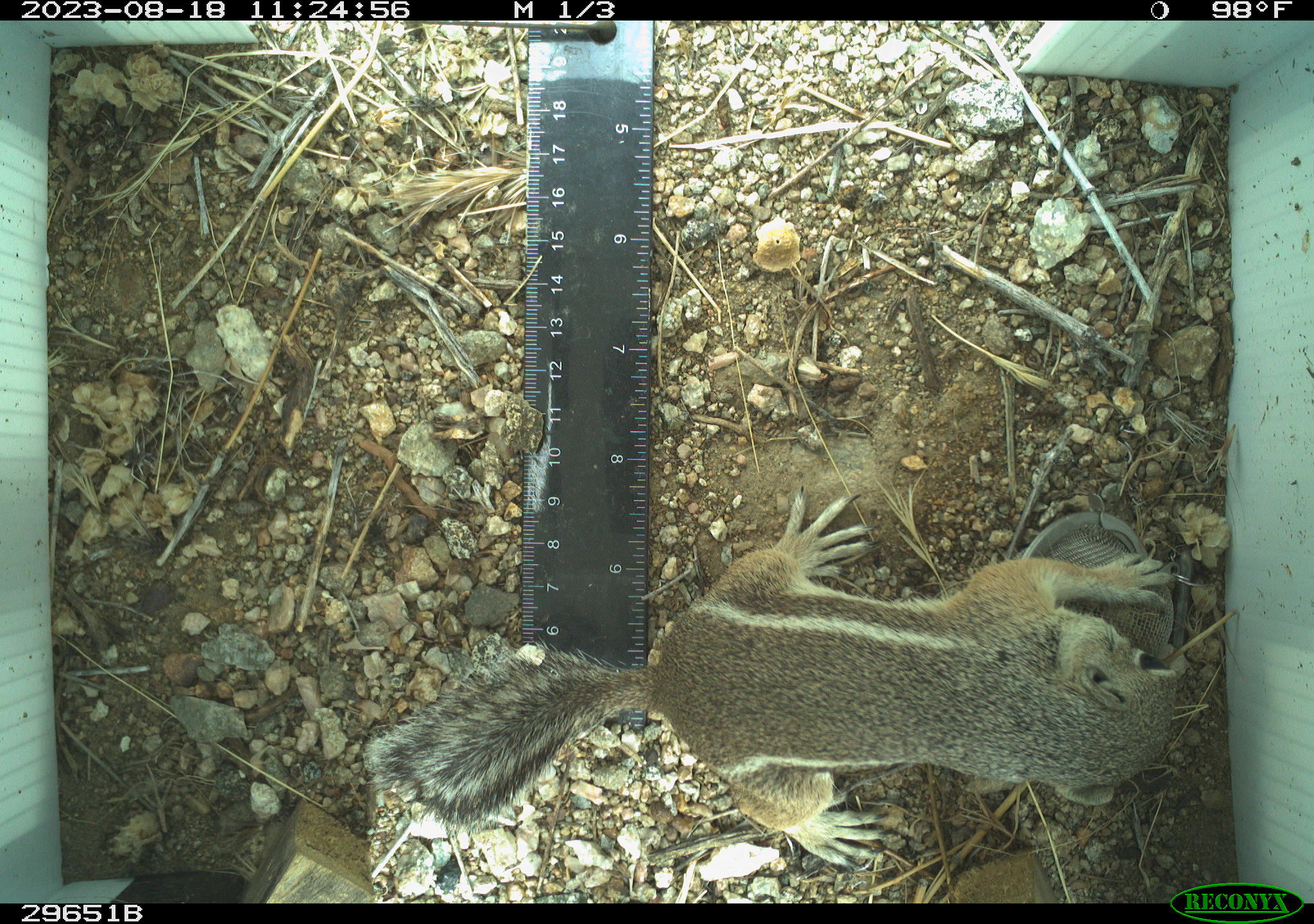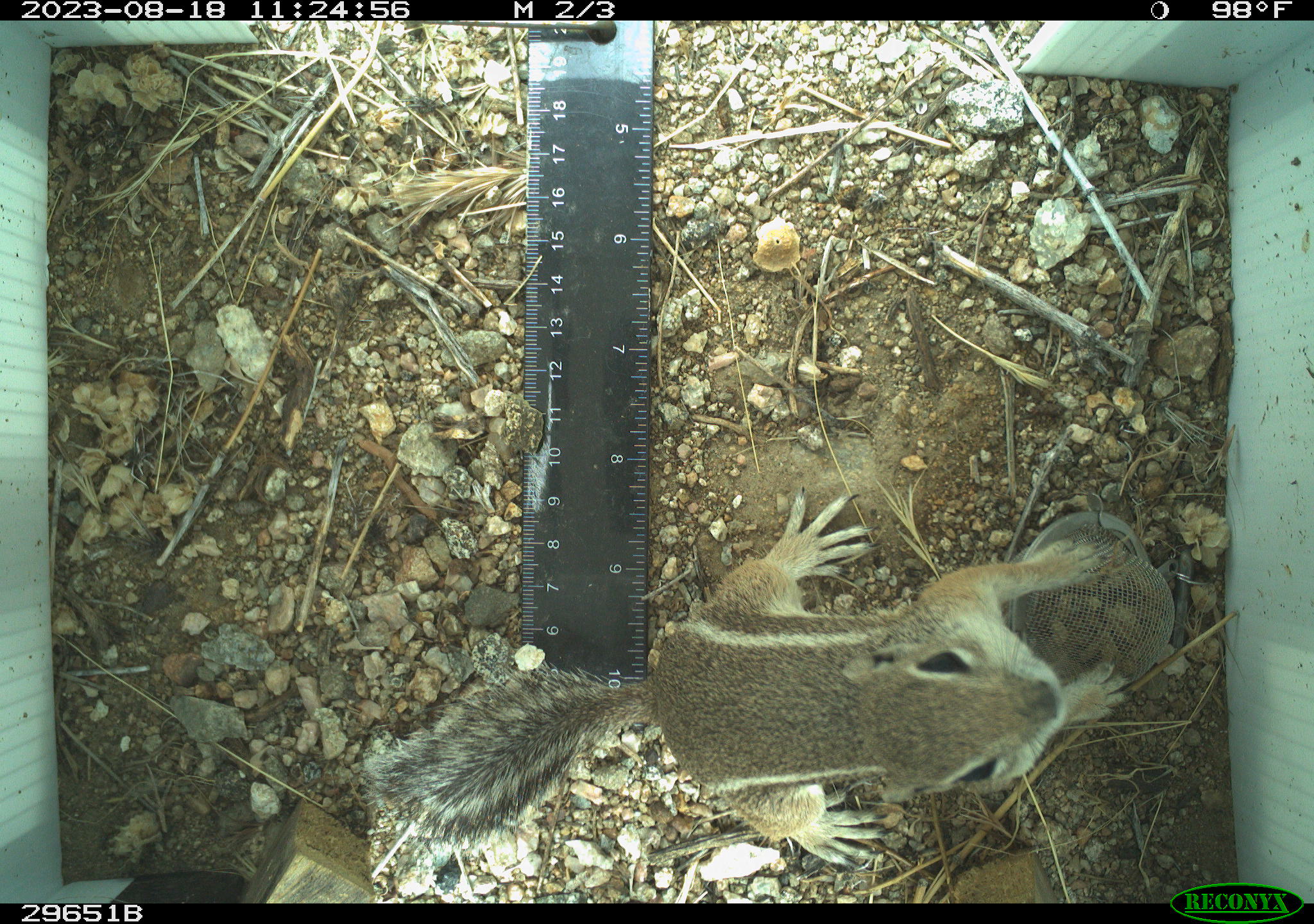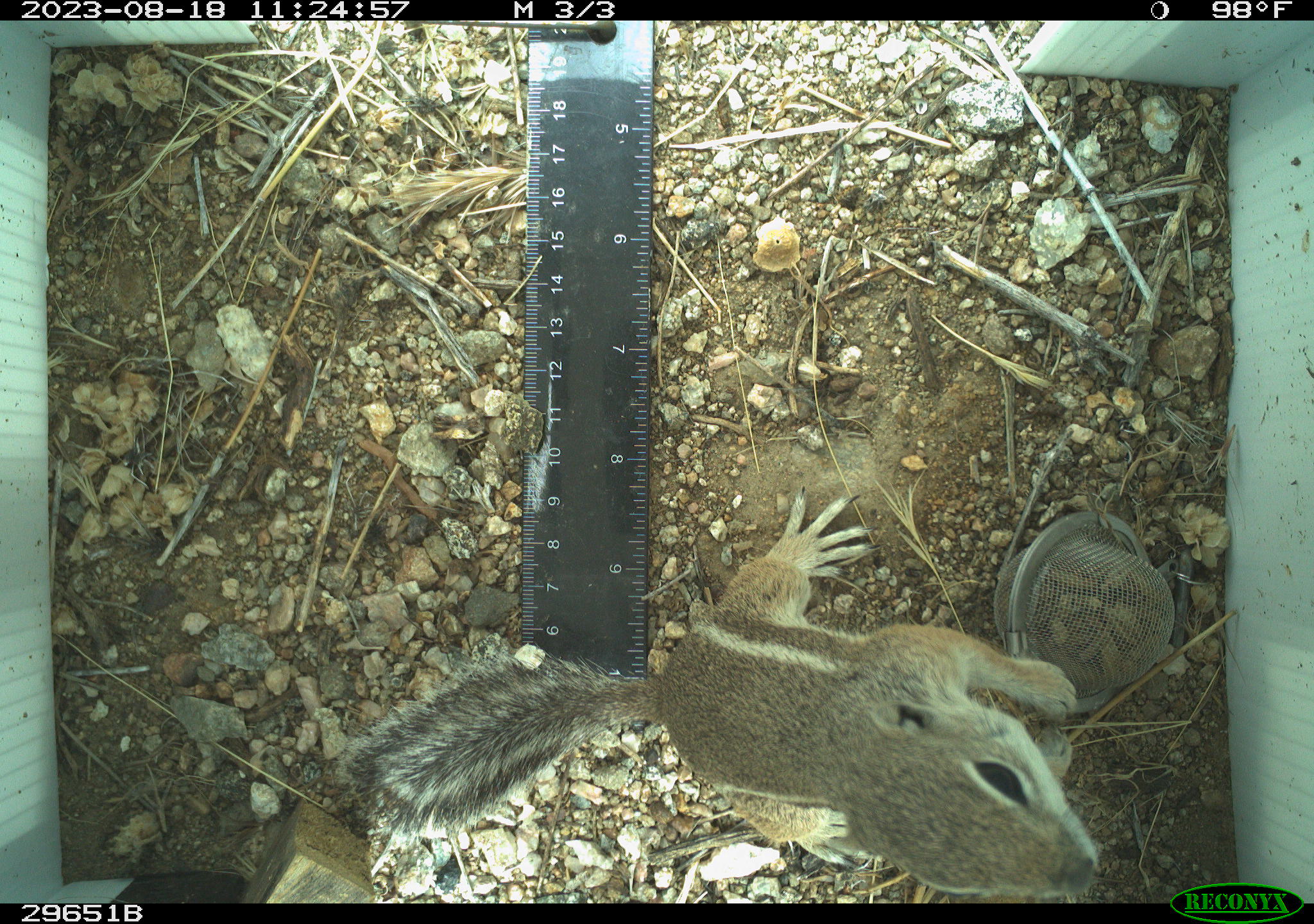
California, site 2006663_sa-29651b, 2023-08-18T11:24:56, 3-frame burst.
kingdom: Animalia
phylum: Chordata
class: Mammalia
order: Rodentia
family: Sciuridae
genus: Ammospermophilus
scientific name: Ammospermophilus leucurus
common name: white-tailed antelope squirrel